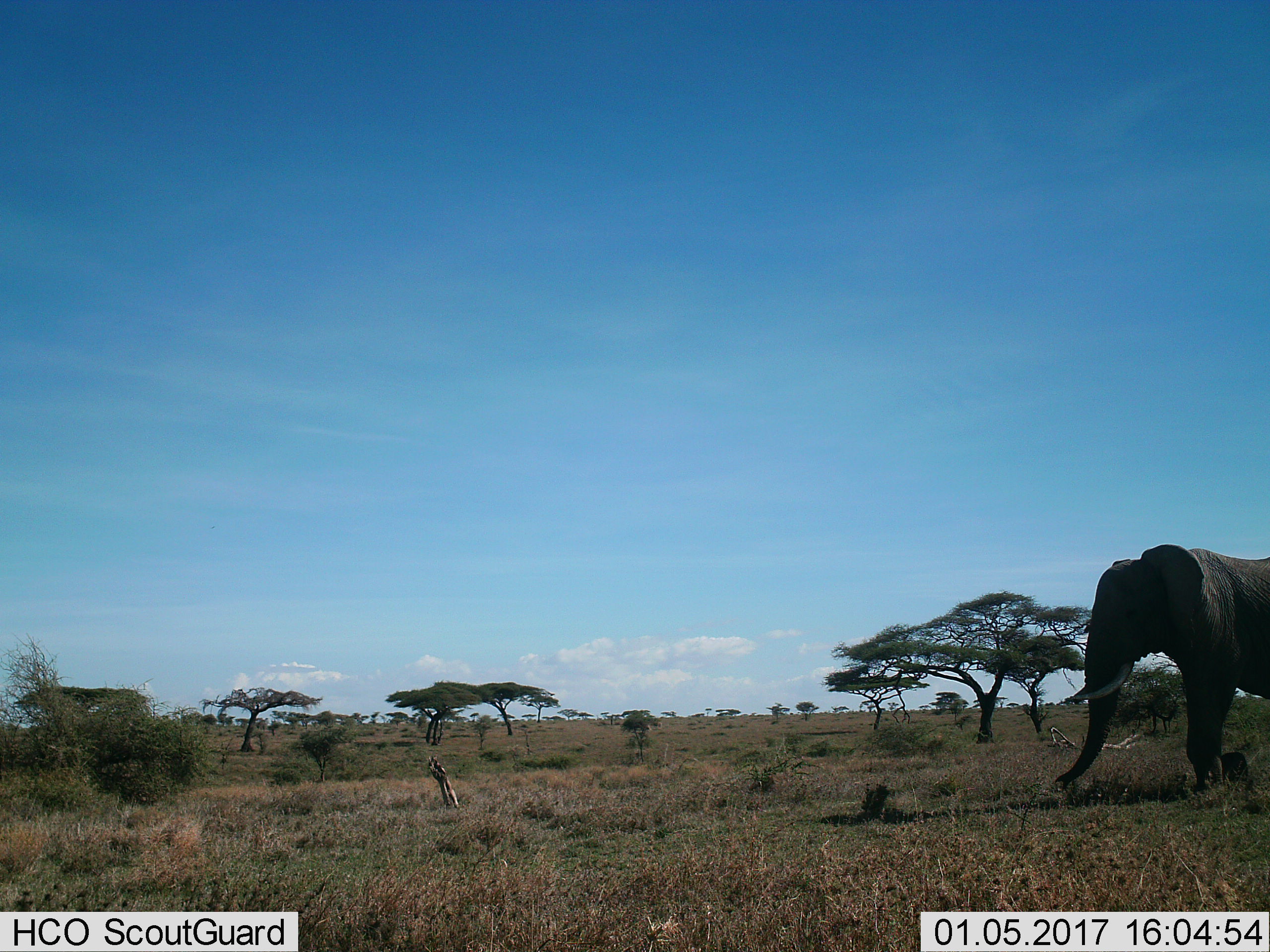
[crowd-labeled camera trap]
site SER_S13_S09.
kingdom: Animalia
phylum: Chordata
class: Mammalia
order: Proboscidea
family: Elephantidae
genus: Loxodonta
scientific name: Loxodonta africana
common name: african bush elephant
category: elephant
Elephant (african bush elephant) (Loxodonta africana), count 1. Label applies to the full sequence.